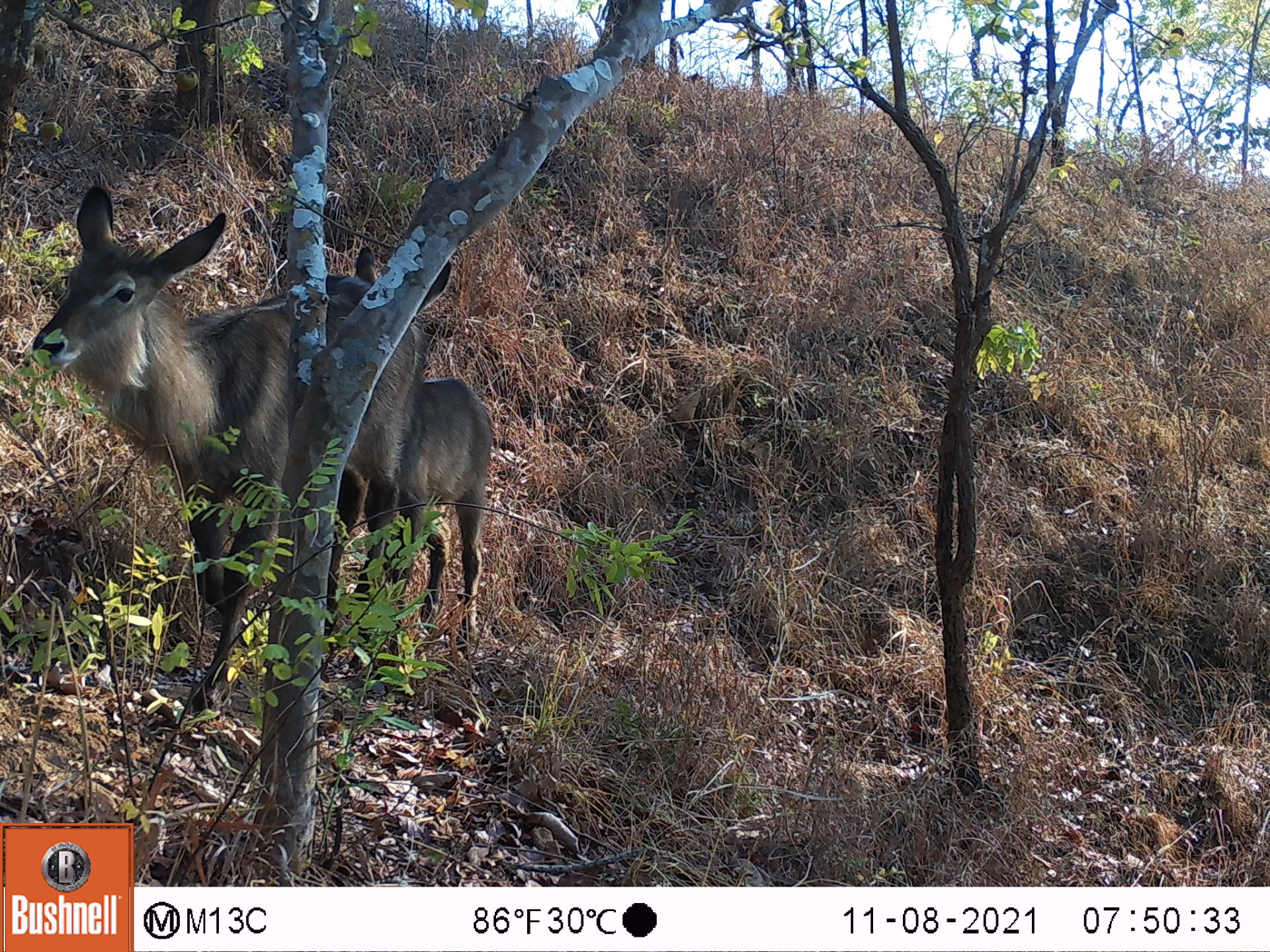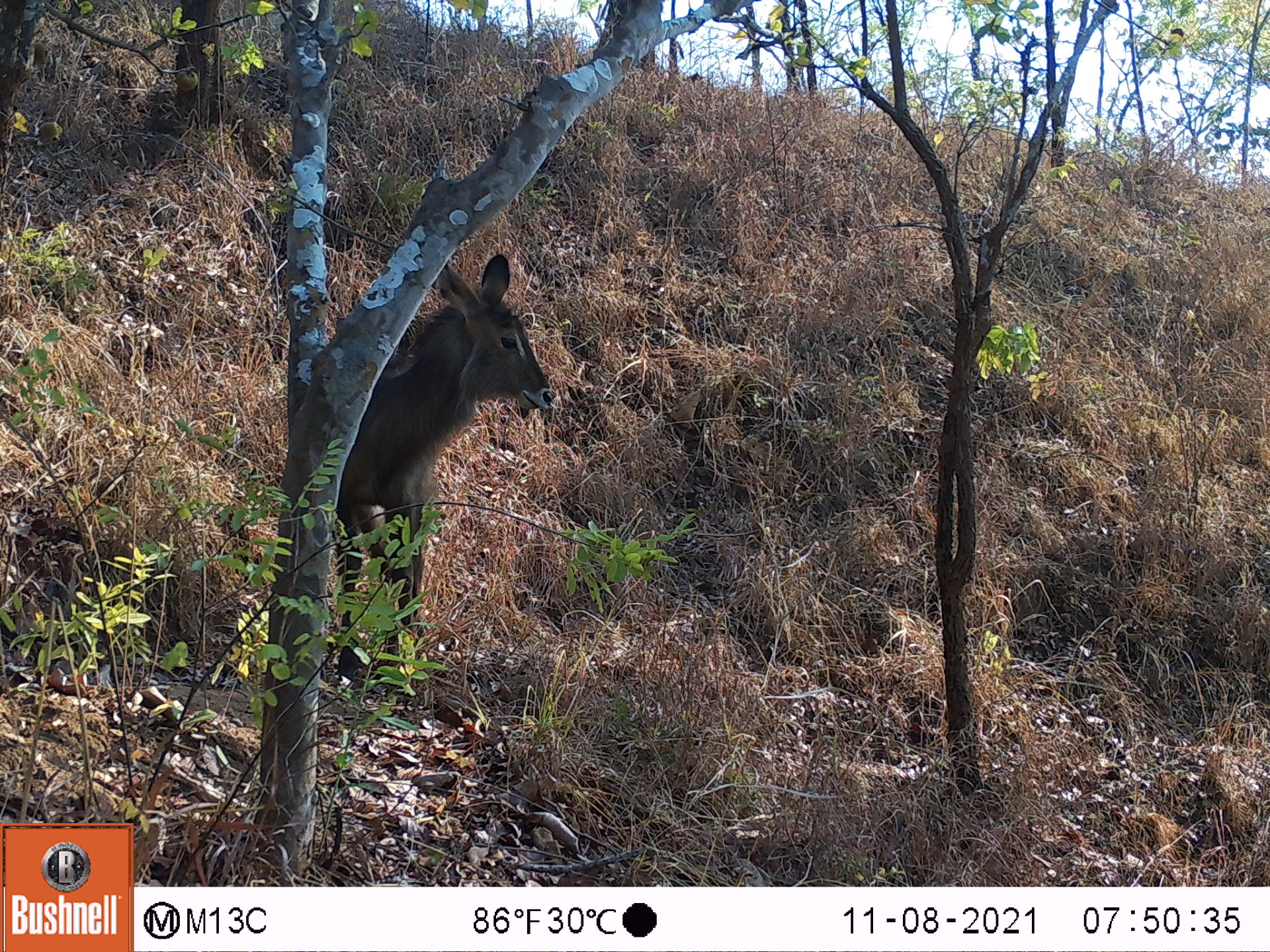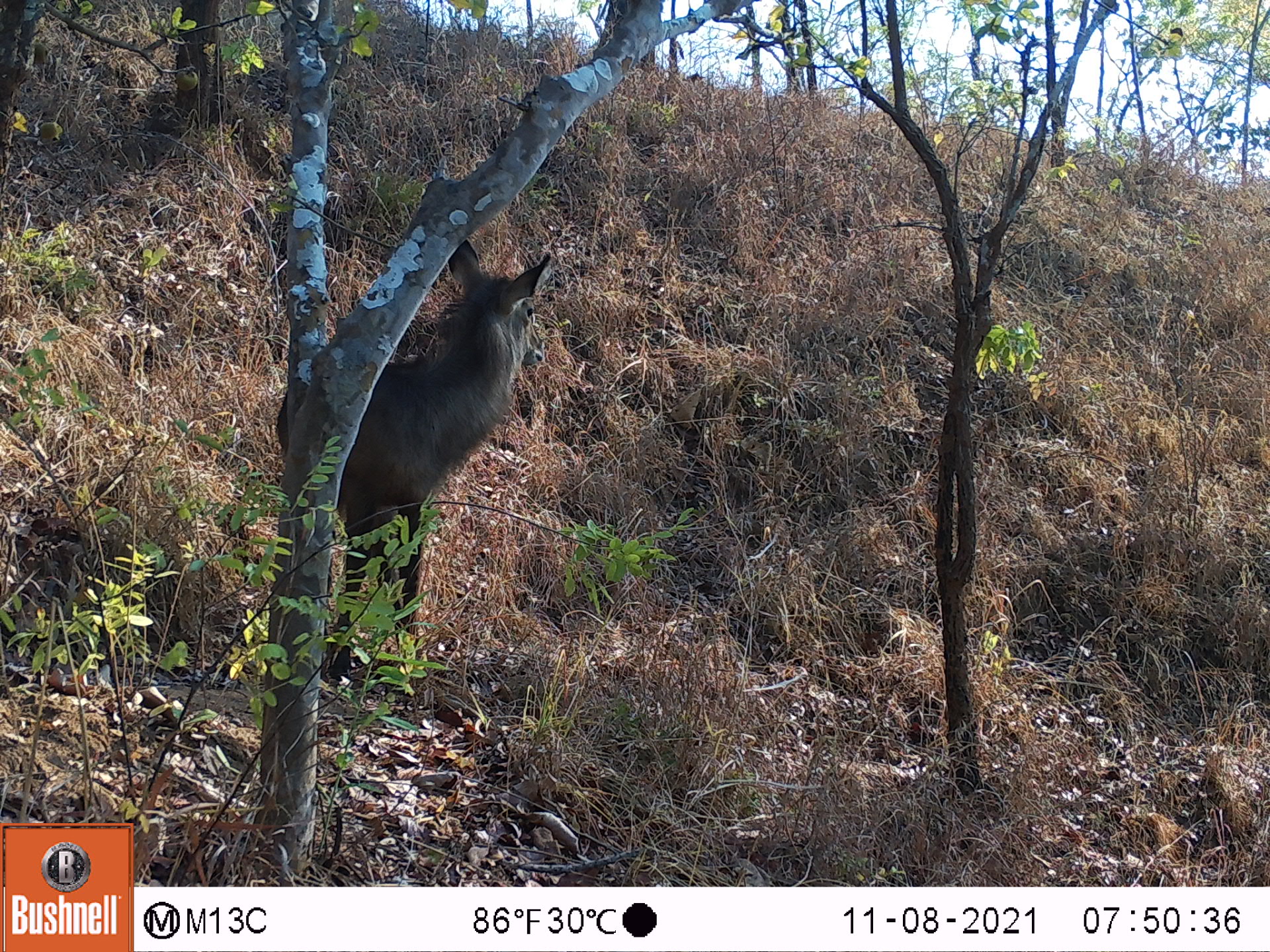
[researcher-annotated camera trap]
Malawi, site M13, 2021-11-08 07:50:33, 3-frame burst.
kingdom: Animalia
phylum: Chordata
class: Mammalia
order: Artiodactyla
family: Bovidae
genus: Kobus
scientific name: Kobus ellipsiprymnus ellipsiprymnus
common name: common waterbuck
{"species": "common waterbuck (Kobus ellipsiprymnus ellipsiprymnus)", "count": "2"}